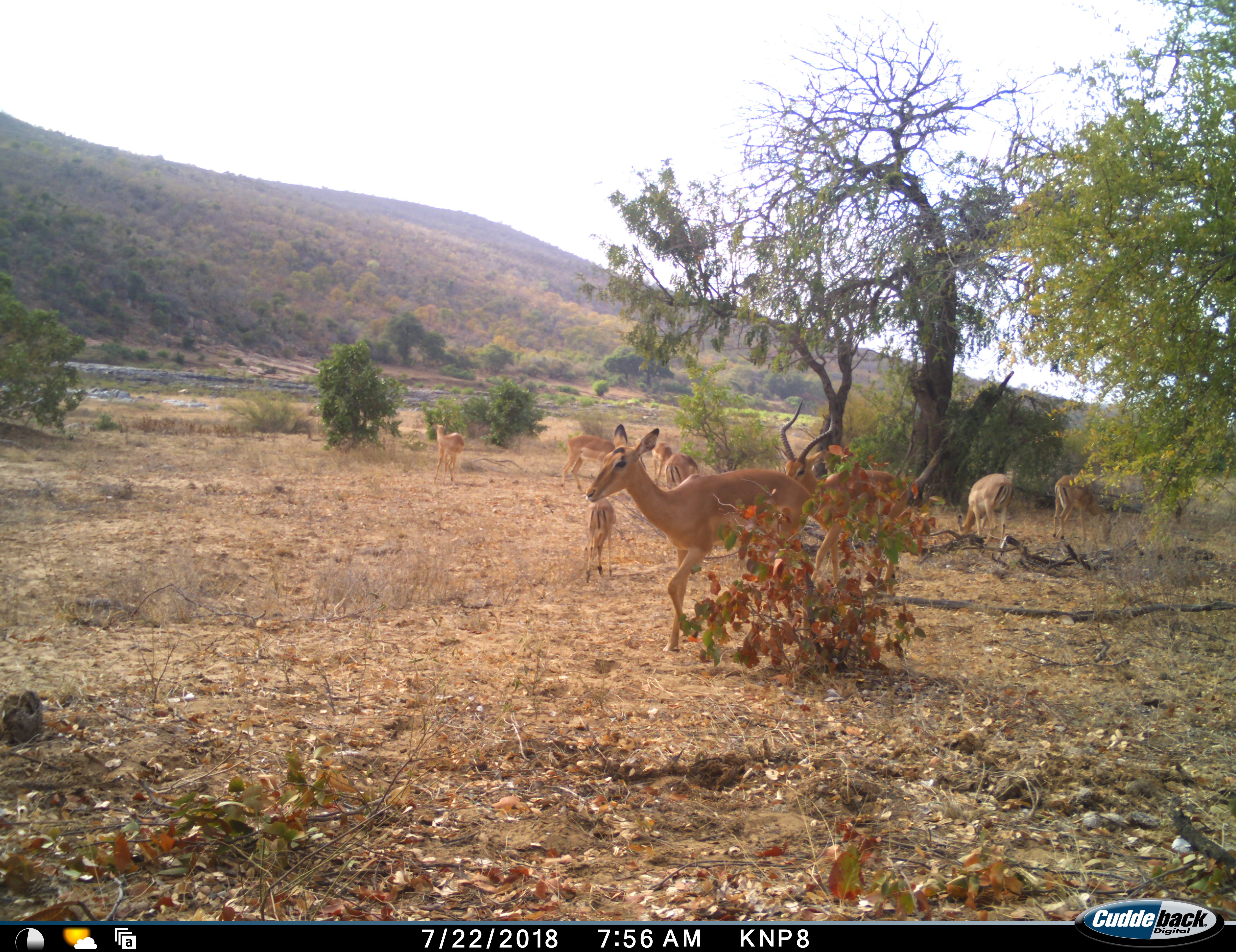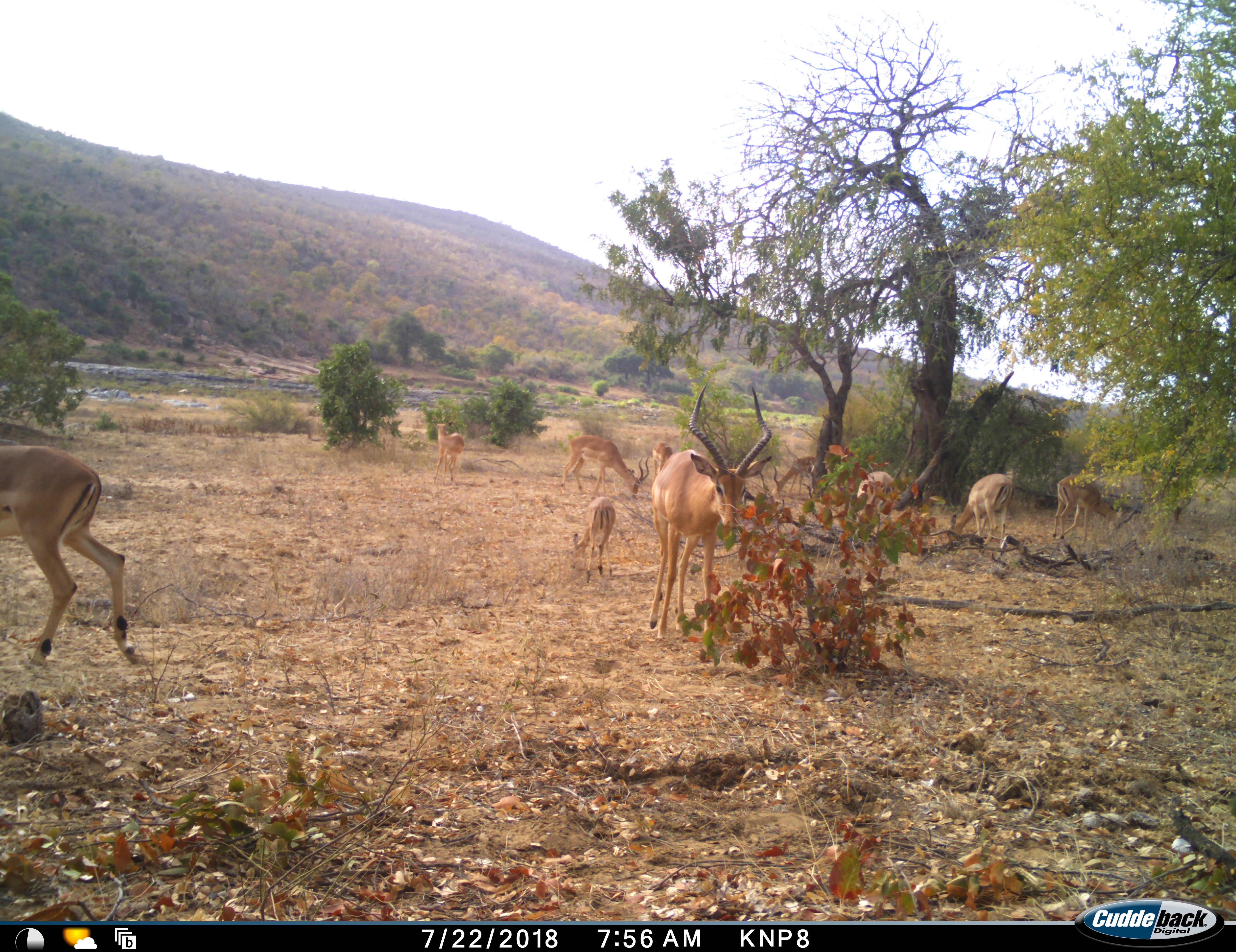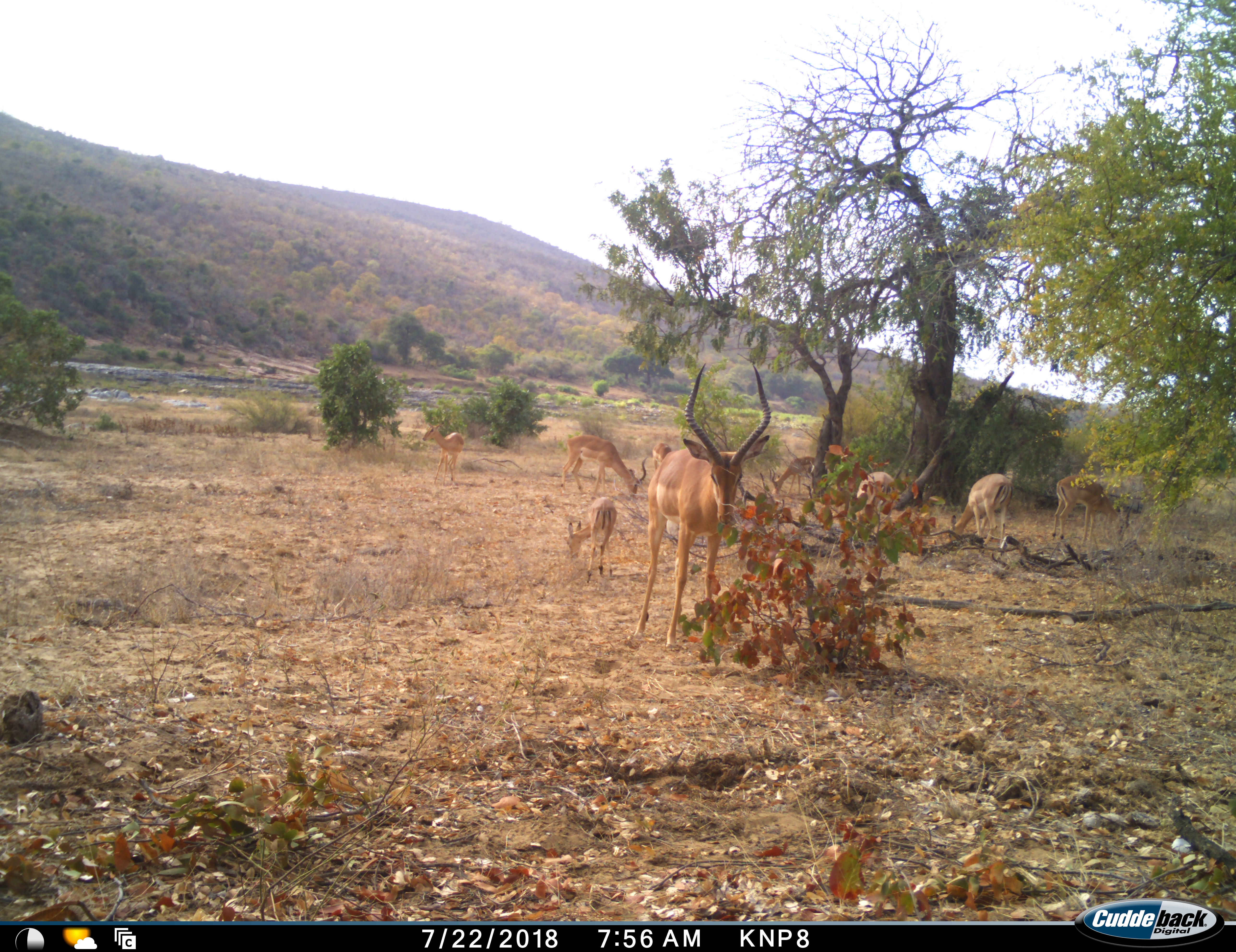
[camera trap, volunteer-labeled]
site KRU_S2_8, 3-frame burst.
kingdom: Animalia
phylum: Chordata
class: Mammalia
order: Artiodactyla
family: Bovidae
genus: Aepyceros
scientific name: Aepyceros melampus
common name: impala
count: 10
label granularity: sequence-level